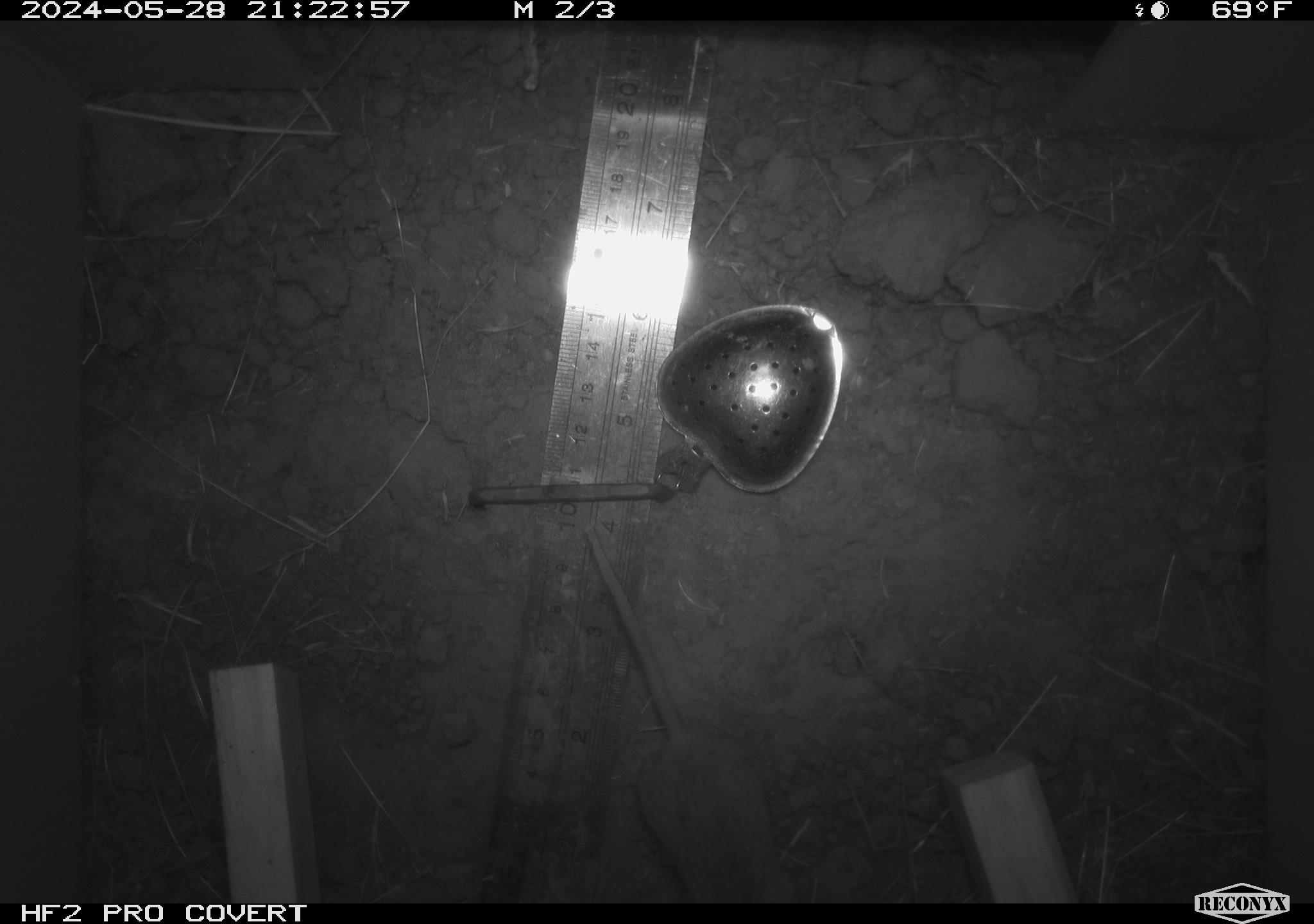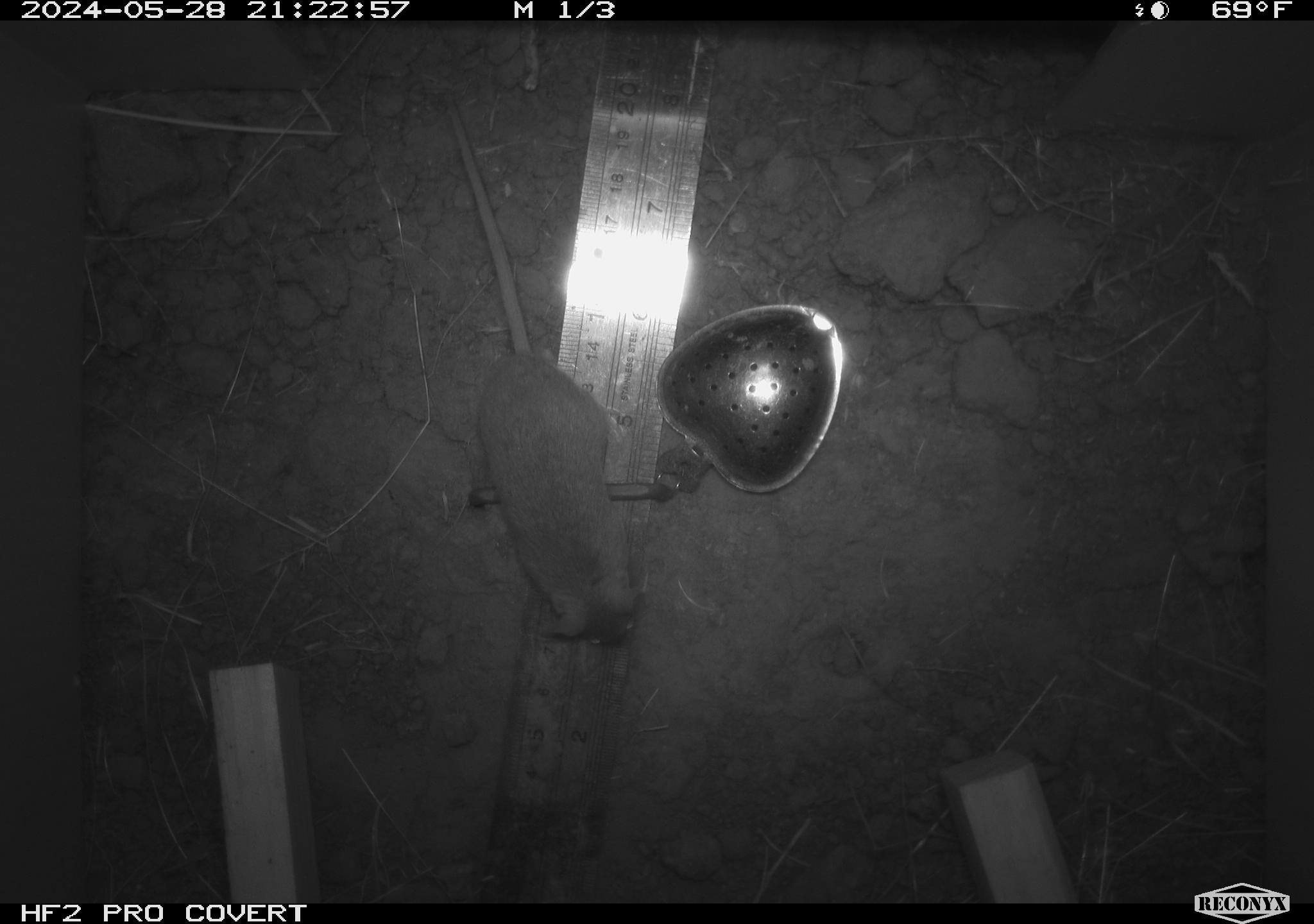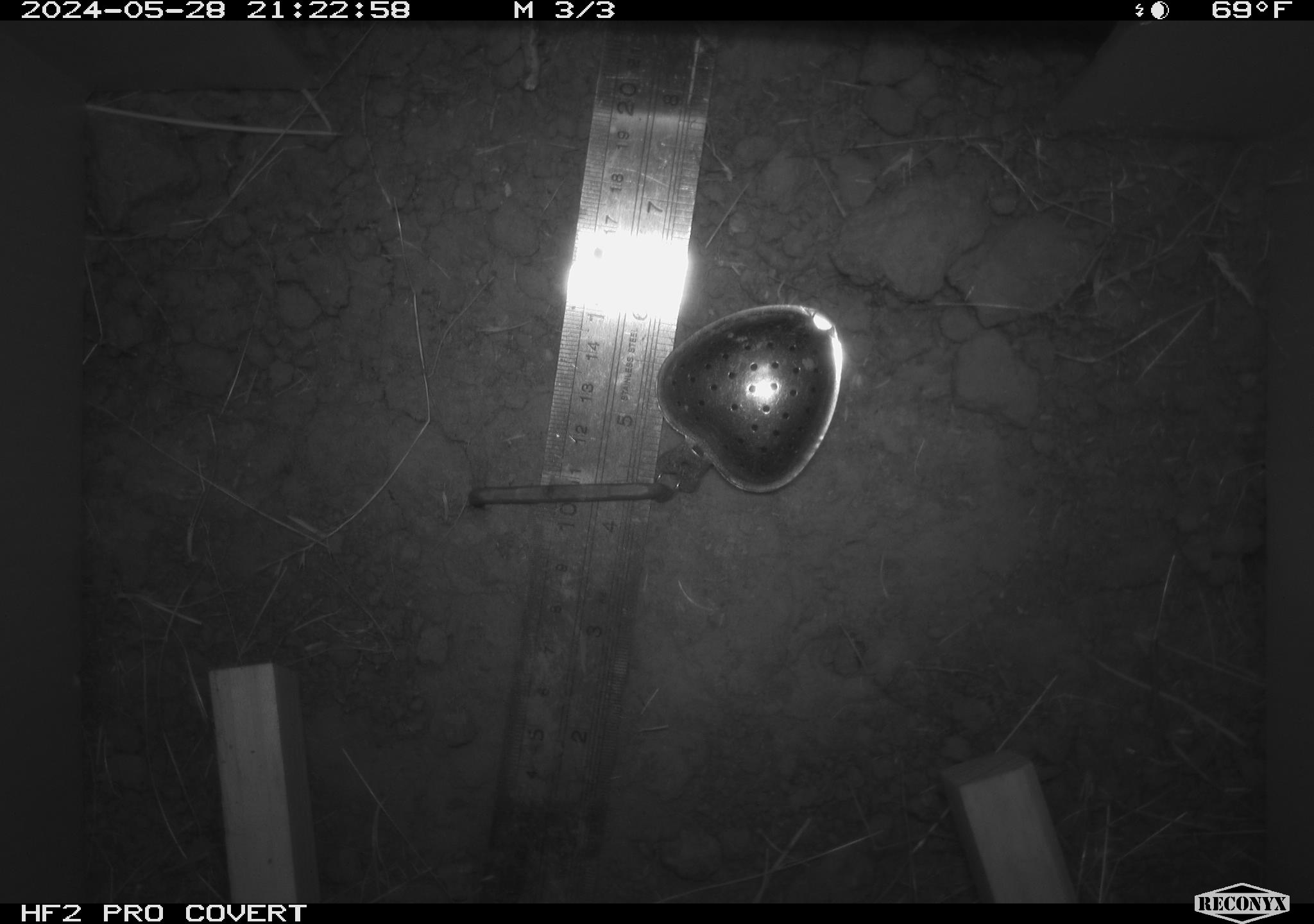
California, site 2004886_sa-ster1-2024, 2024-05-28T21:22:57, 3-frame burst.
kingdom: Animalia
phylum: Chordata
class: Mammalia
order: Rodentia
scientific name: Rodentia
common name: mouse species